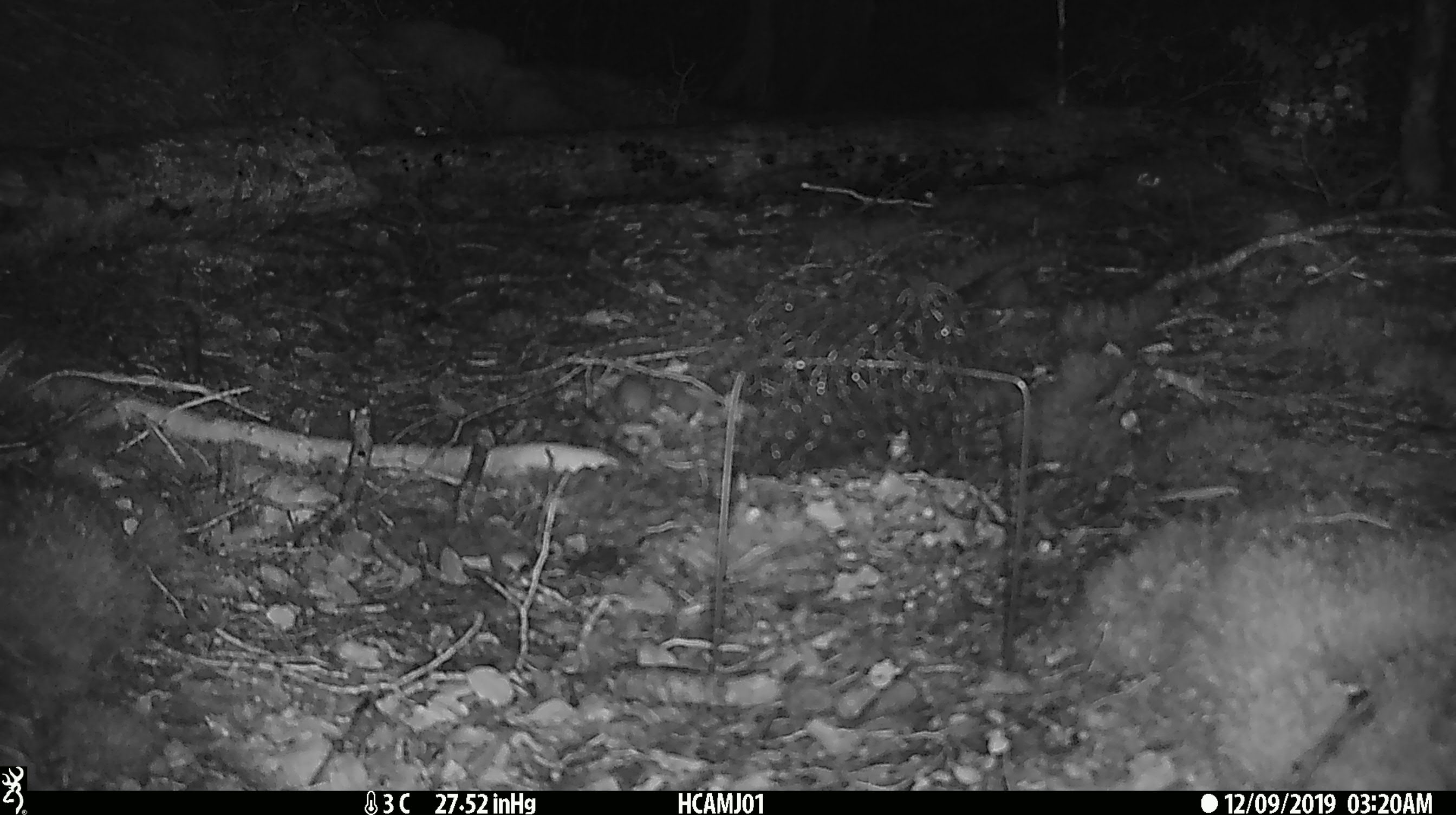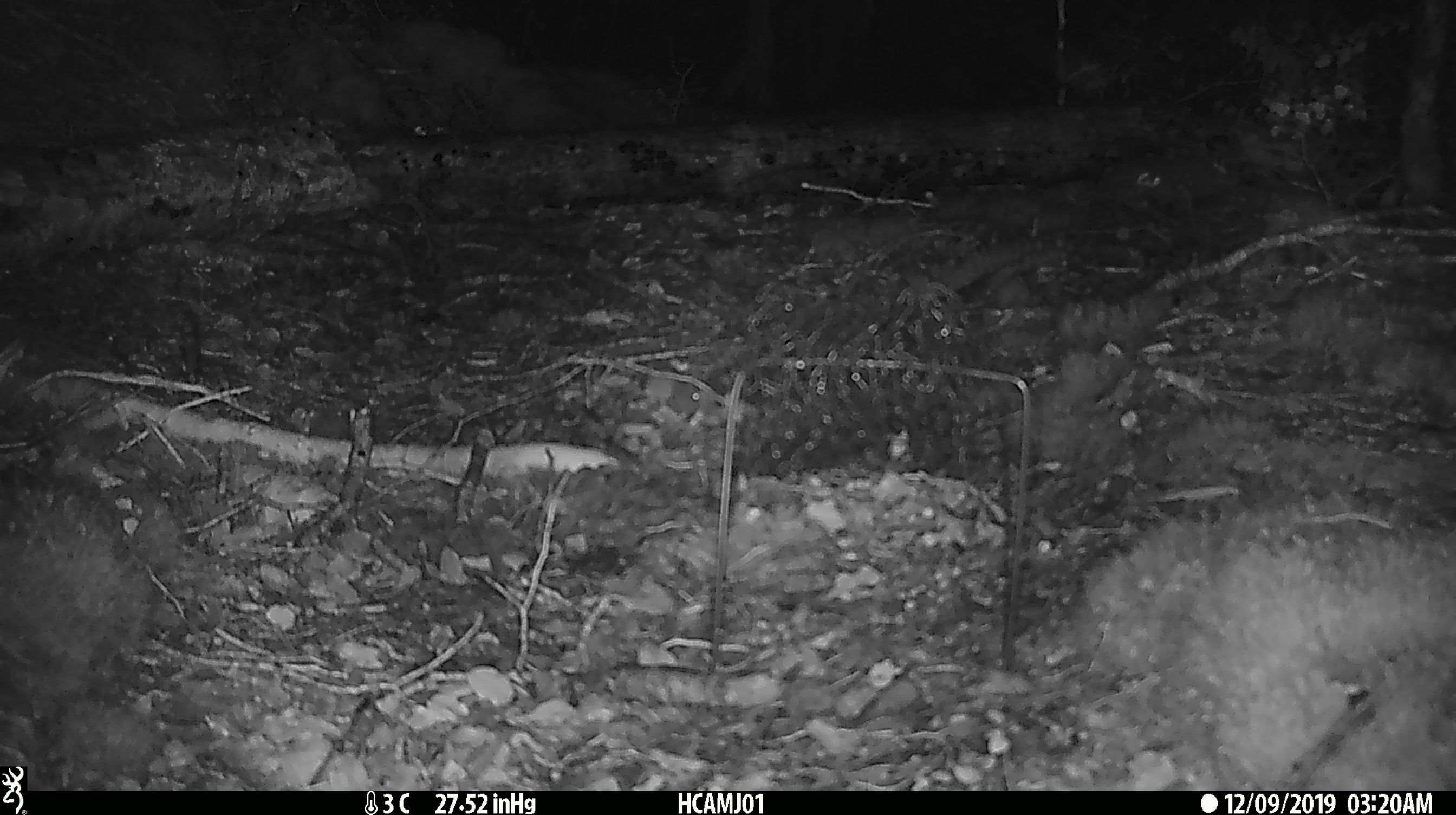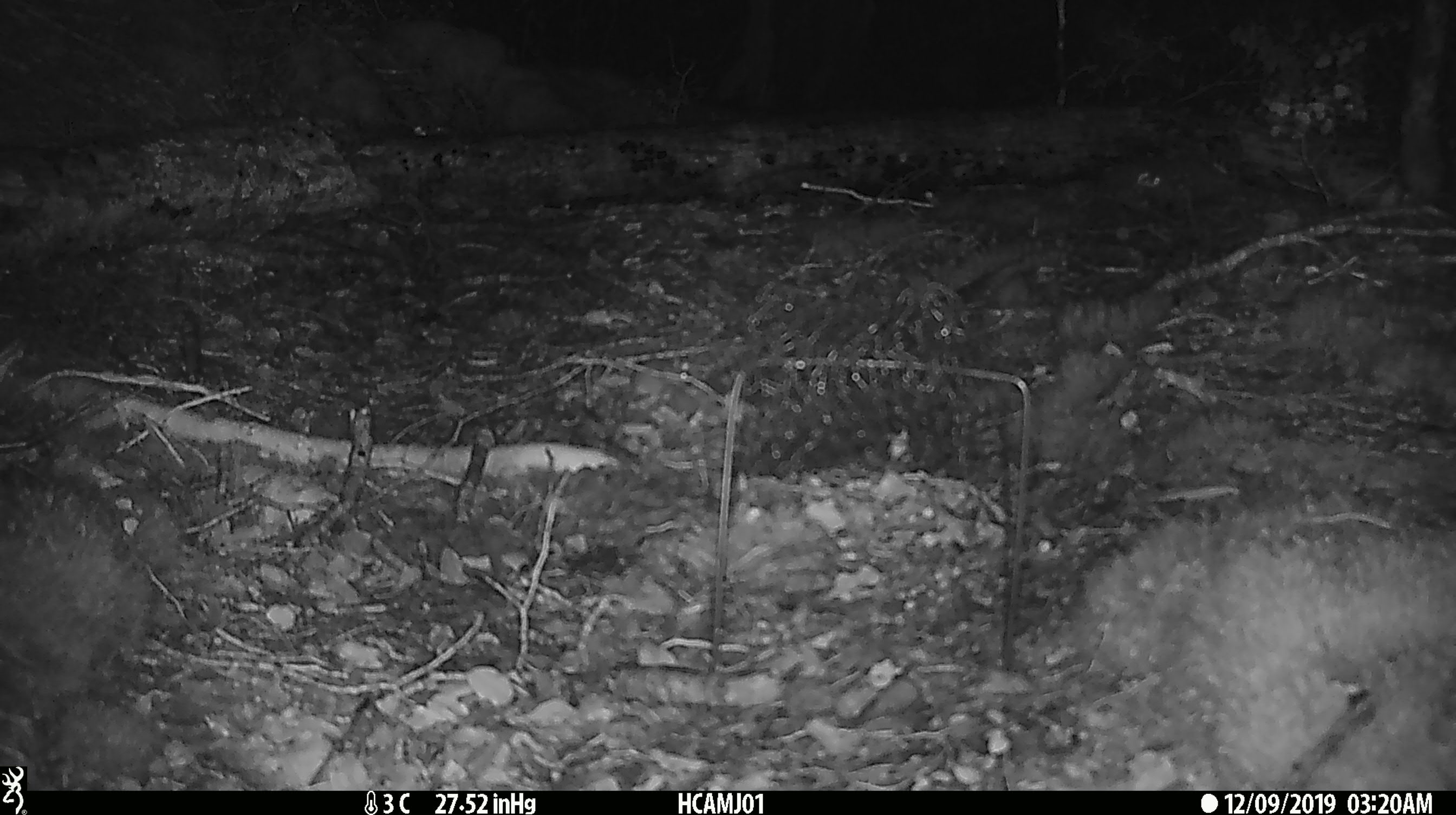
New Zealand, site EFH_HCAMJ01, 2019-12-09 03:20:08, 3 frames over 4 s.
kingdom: Animalia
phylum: Chordata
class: Mammalia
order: Rodentia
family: Muridae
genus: Mus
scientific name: Mus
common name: mouse